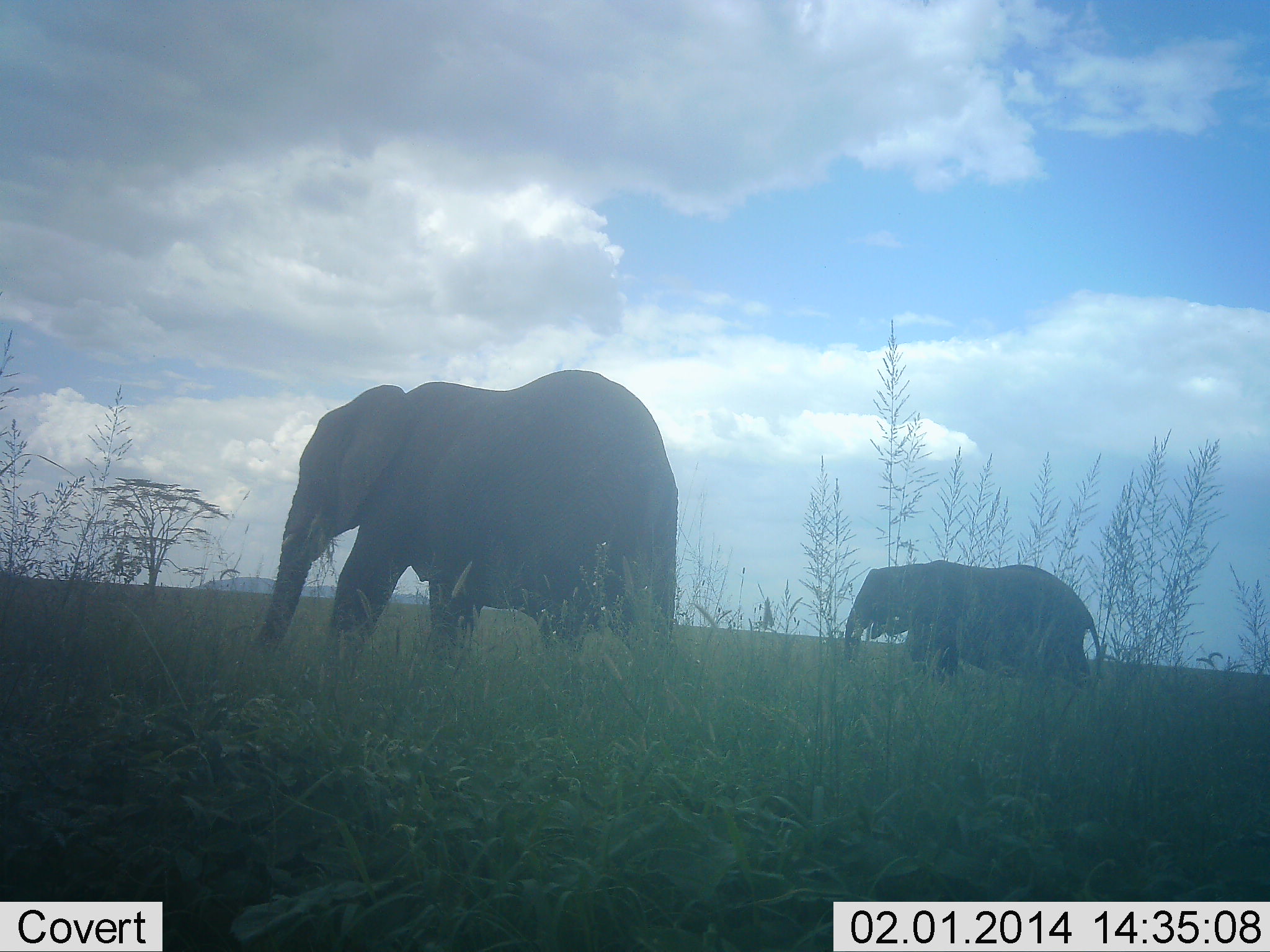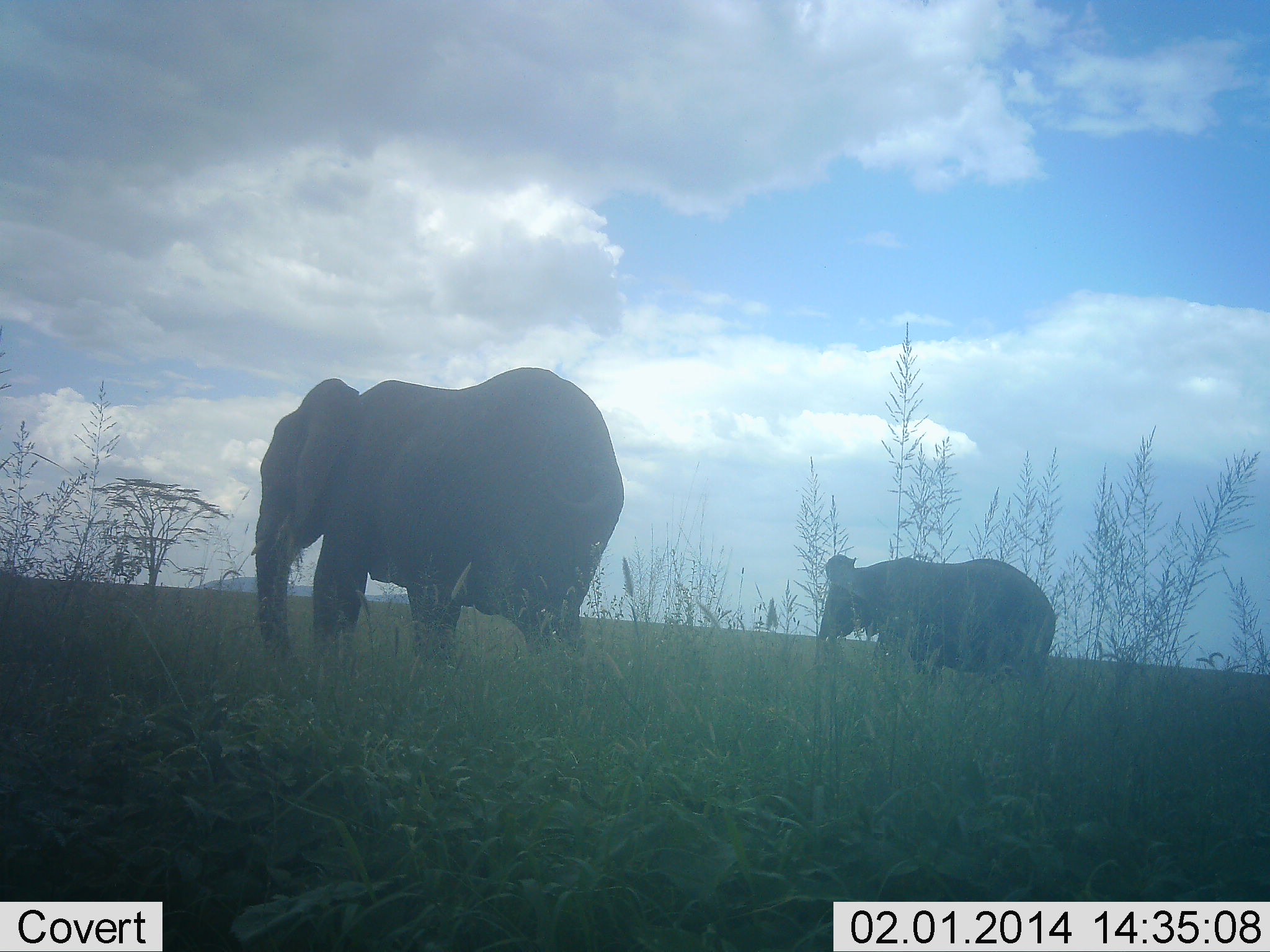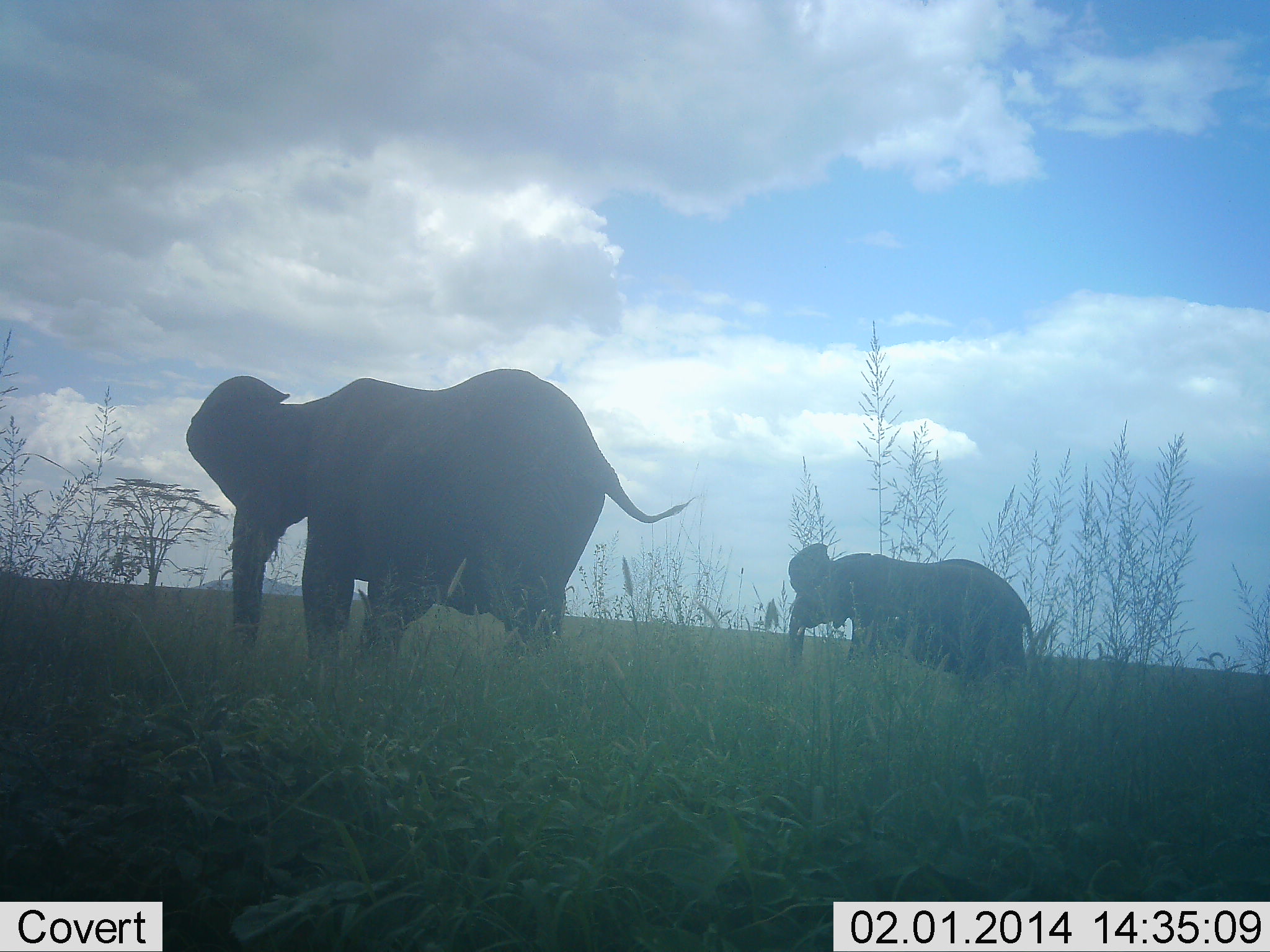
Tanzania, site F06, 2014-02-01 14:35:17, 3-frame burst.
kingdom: Animalia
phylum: Chordata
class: Mammalia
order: Proboscidea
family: Elephantidae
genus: Loxodonta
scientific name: Loxodonta africana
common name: african bush elephant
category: elephant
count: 2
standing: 10%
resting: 0%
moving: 90%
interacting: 0%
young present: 30%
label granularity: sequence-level